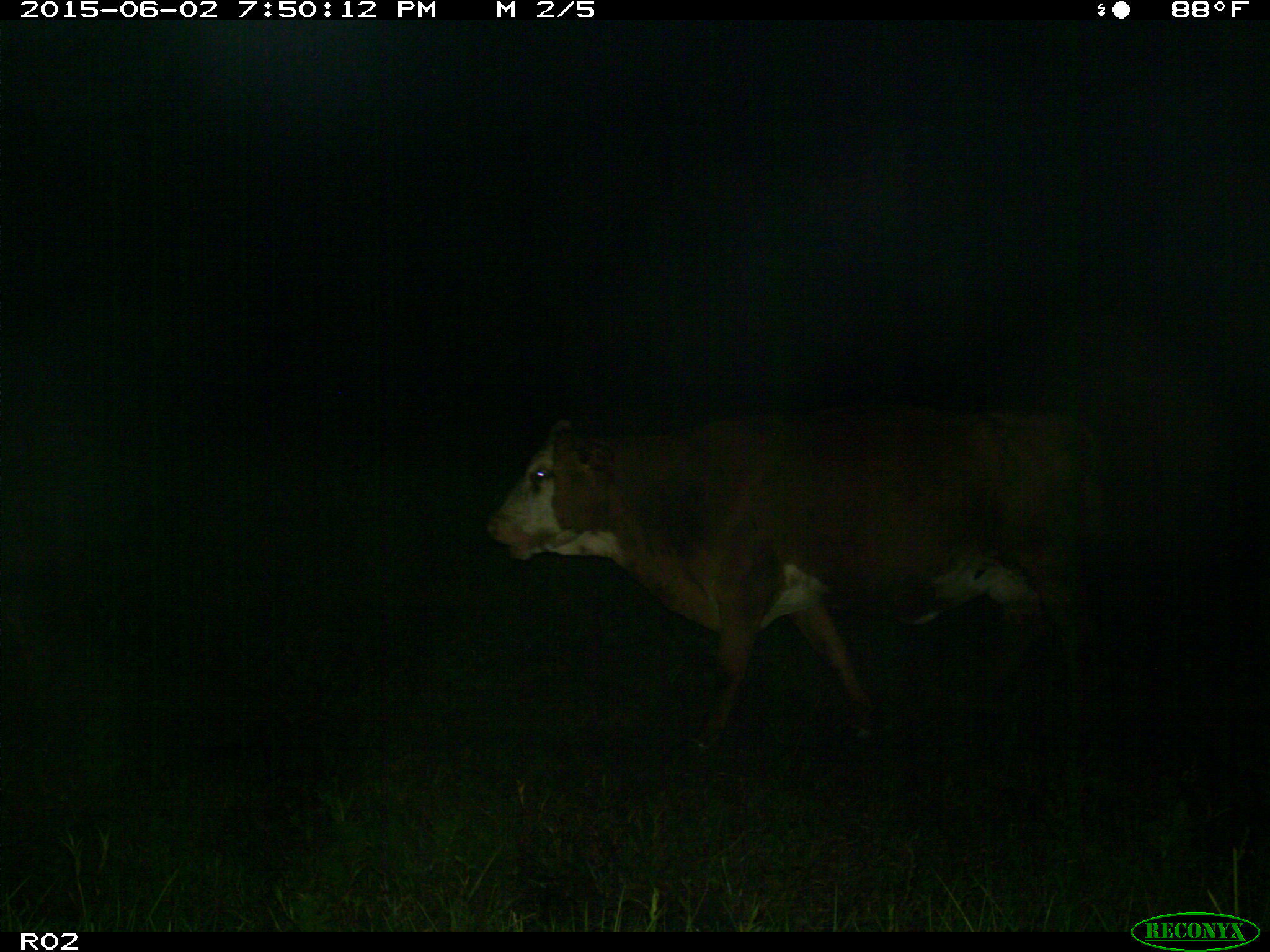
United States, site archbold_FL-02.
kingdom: Animalia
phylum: Chordata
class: Mammalia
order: Artiodactyla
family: Bovidae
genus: Bos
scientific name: Bos taurus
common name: domestic cow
Bos taurus (domestic cow).